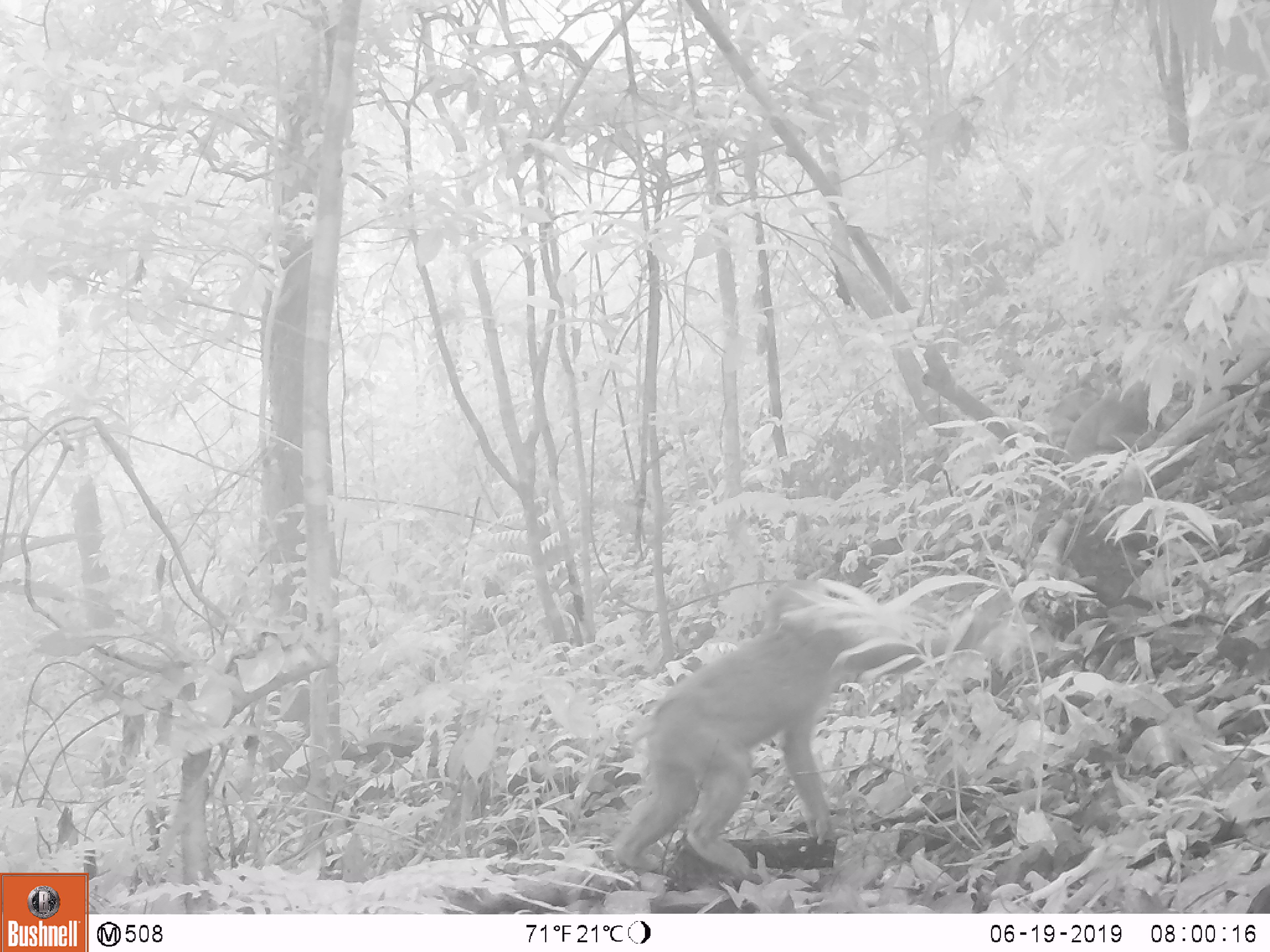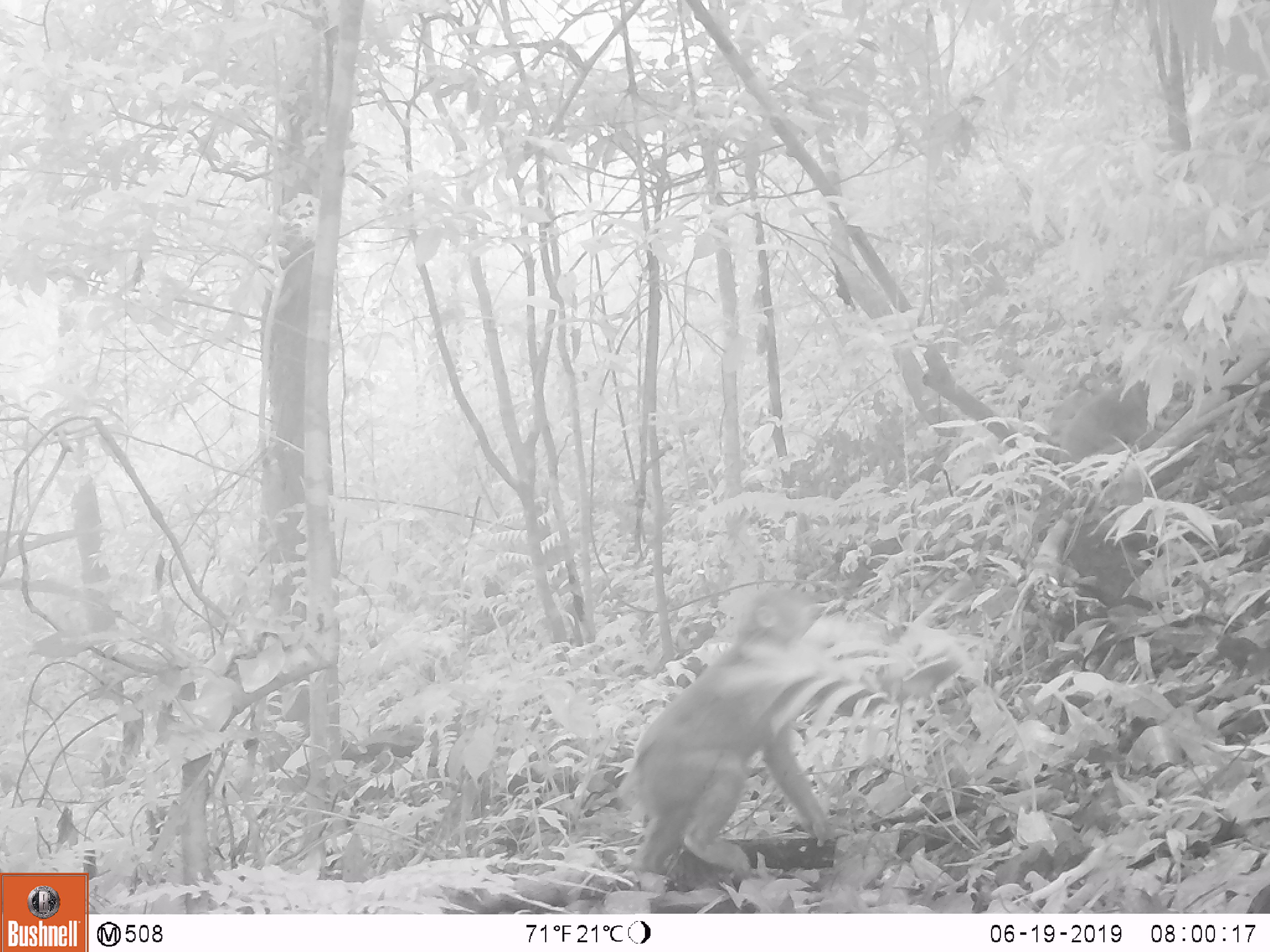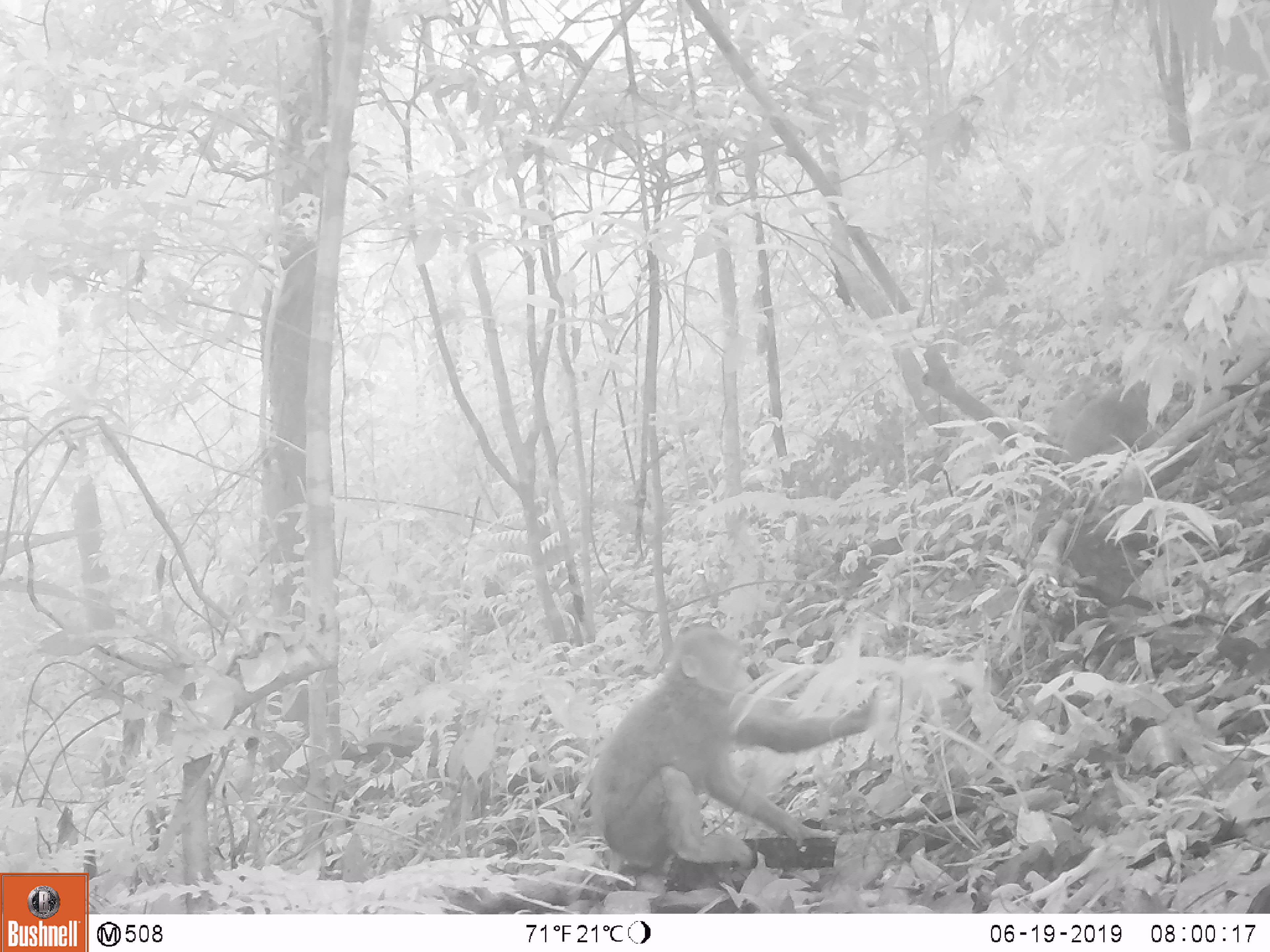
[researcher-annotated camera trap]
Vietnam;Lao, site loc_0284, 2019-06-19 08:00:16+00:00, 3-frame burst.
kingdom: Animalia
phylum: Chordata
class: Mammalia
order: Primates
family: Cercopithecidae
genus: Macaca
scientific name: Macaca arctoides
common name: stump-tailed macaque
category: stump tailed macaque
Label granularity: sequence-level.